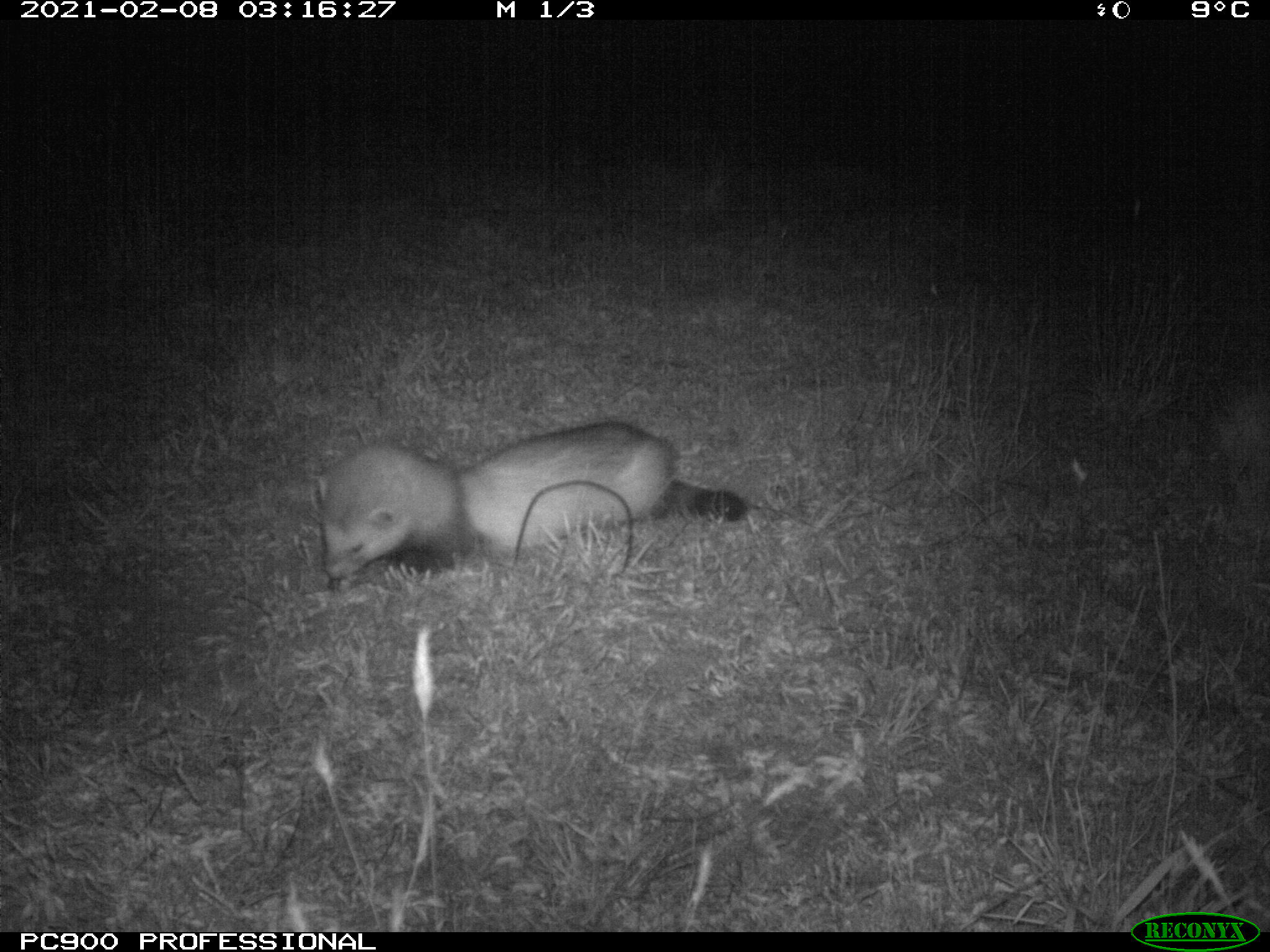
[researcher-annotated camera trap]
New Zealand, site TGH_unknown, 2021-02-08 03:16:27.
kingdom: Animalia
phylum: Chordata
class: Mammalia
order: Carnivora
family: Mustelidae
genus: Mustela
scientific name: Mustela furo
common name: ferret